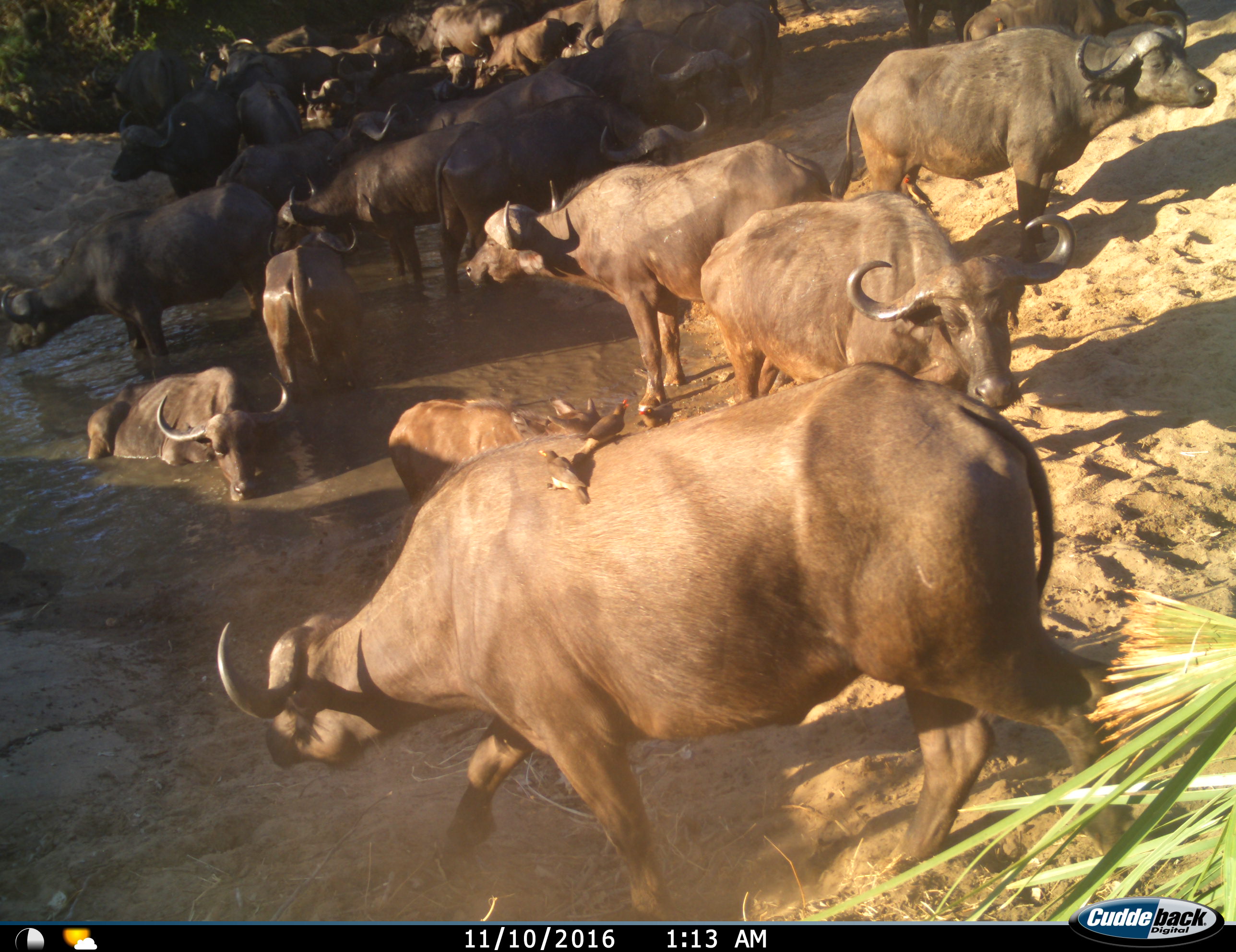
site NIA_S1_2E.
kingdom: Animalia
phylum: Chordata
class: Aves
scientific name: Aves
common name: bird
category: birdother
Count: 5.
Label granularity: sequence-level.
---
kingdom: Animalia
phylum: Chordata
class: Mammalia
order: Artiodactyla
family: Bovidae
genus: Syncerus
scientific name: Syncerus caffer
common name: african buffalo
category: buffalo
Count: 11-50.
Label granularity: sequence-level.